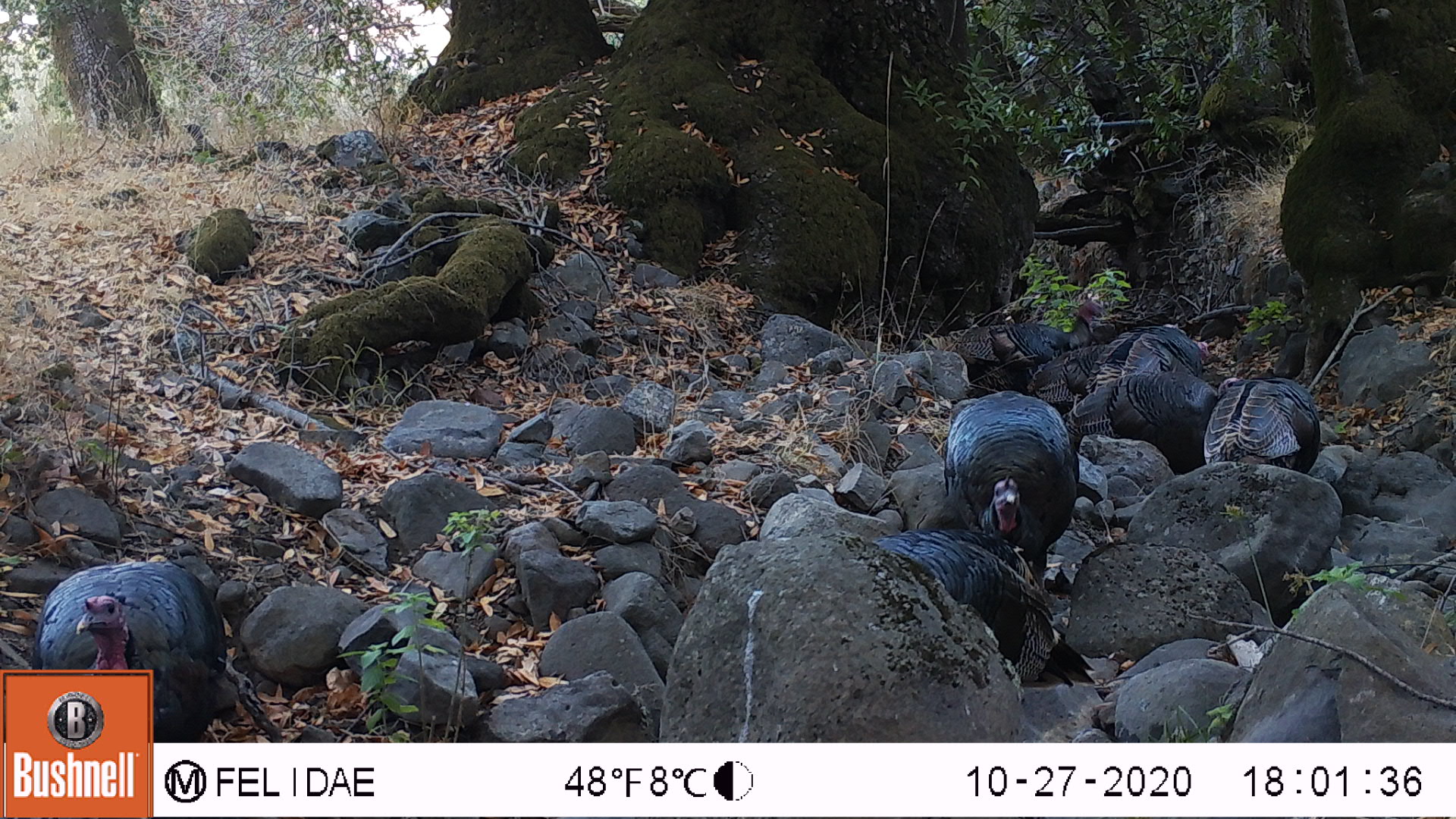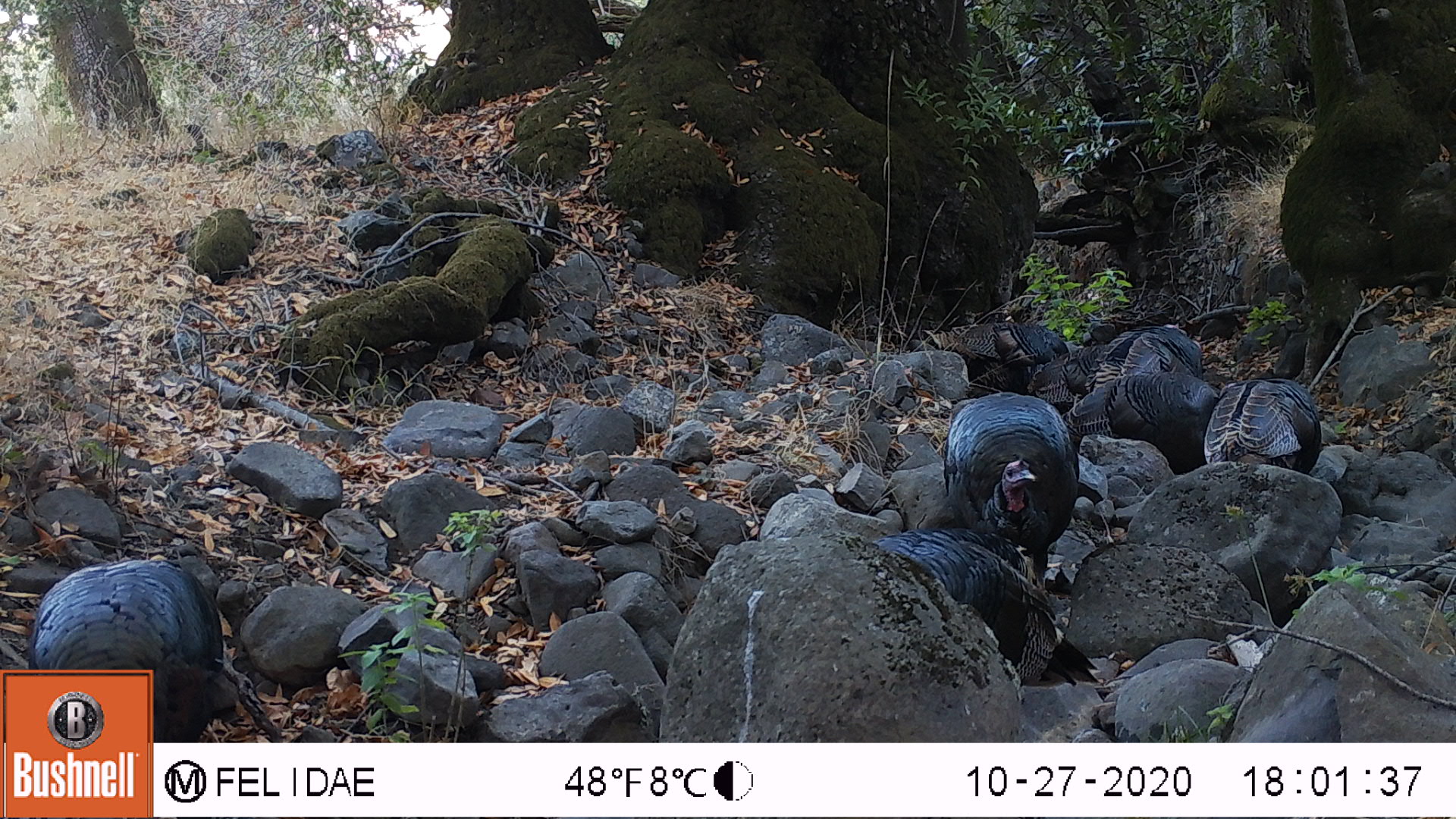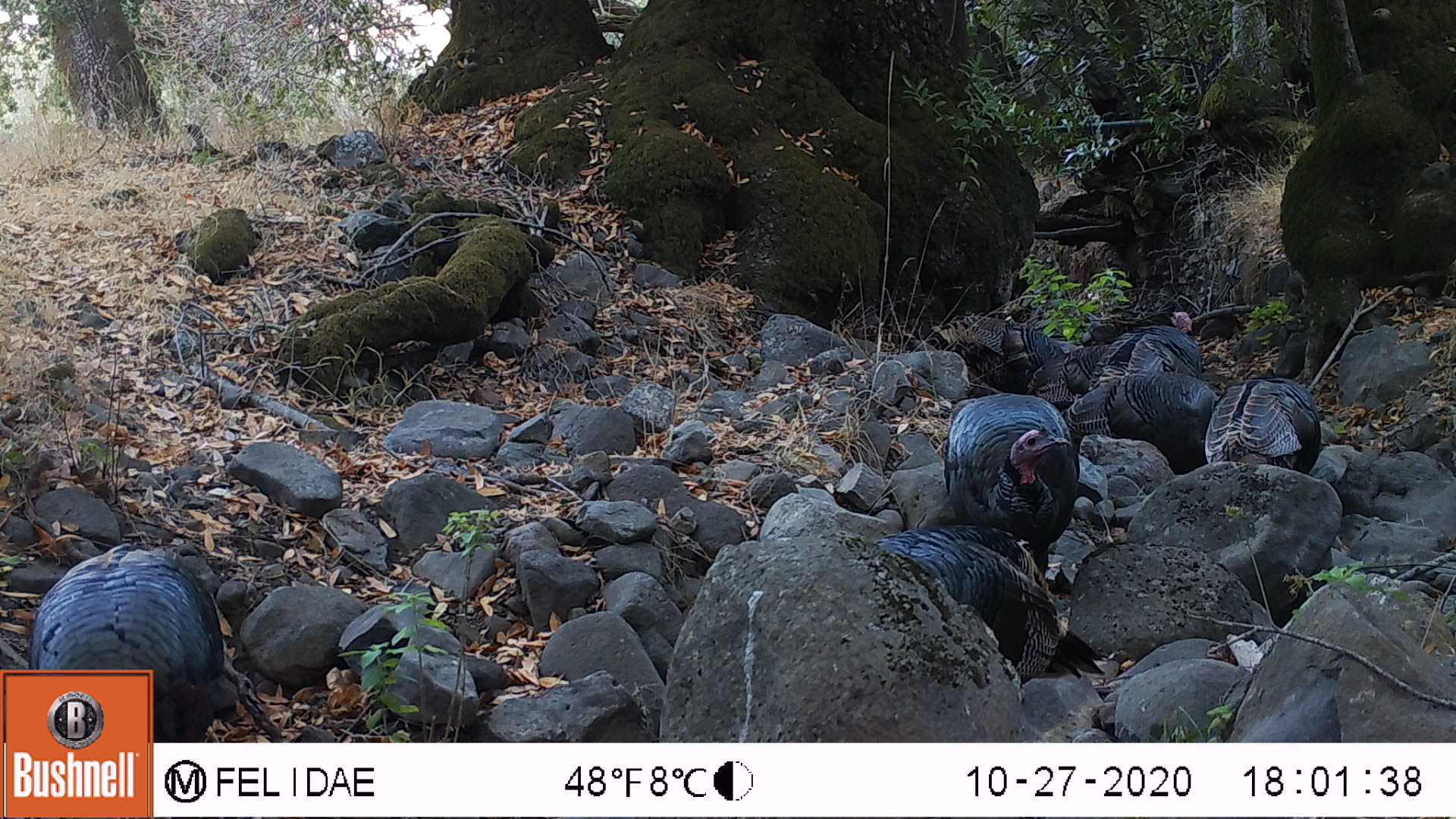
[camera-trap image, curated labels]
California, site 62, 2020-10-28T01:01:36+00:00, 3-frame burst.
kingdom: Animalia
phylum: Chordata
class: Aves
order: Cathartiformes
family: Cathartidae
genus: Cathartes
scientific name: Cathartes aura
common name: turkey vulture